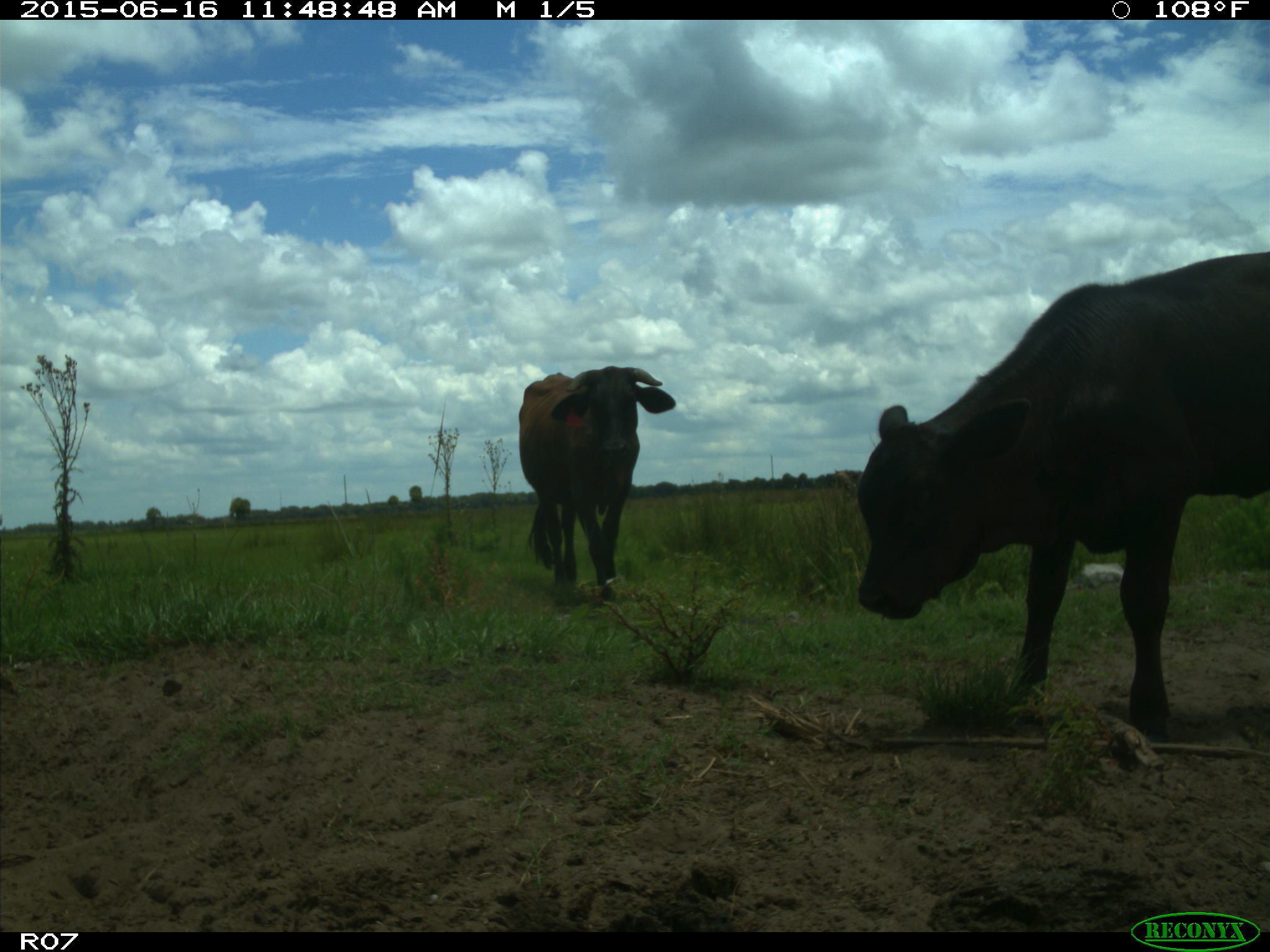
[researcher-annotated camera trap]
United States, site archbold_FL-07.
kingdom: Animalia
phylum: Chordata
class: Mammalia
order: Artiodactyla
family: Bovidae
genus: Bos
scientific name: Bos taurus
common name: domestic cow